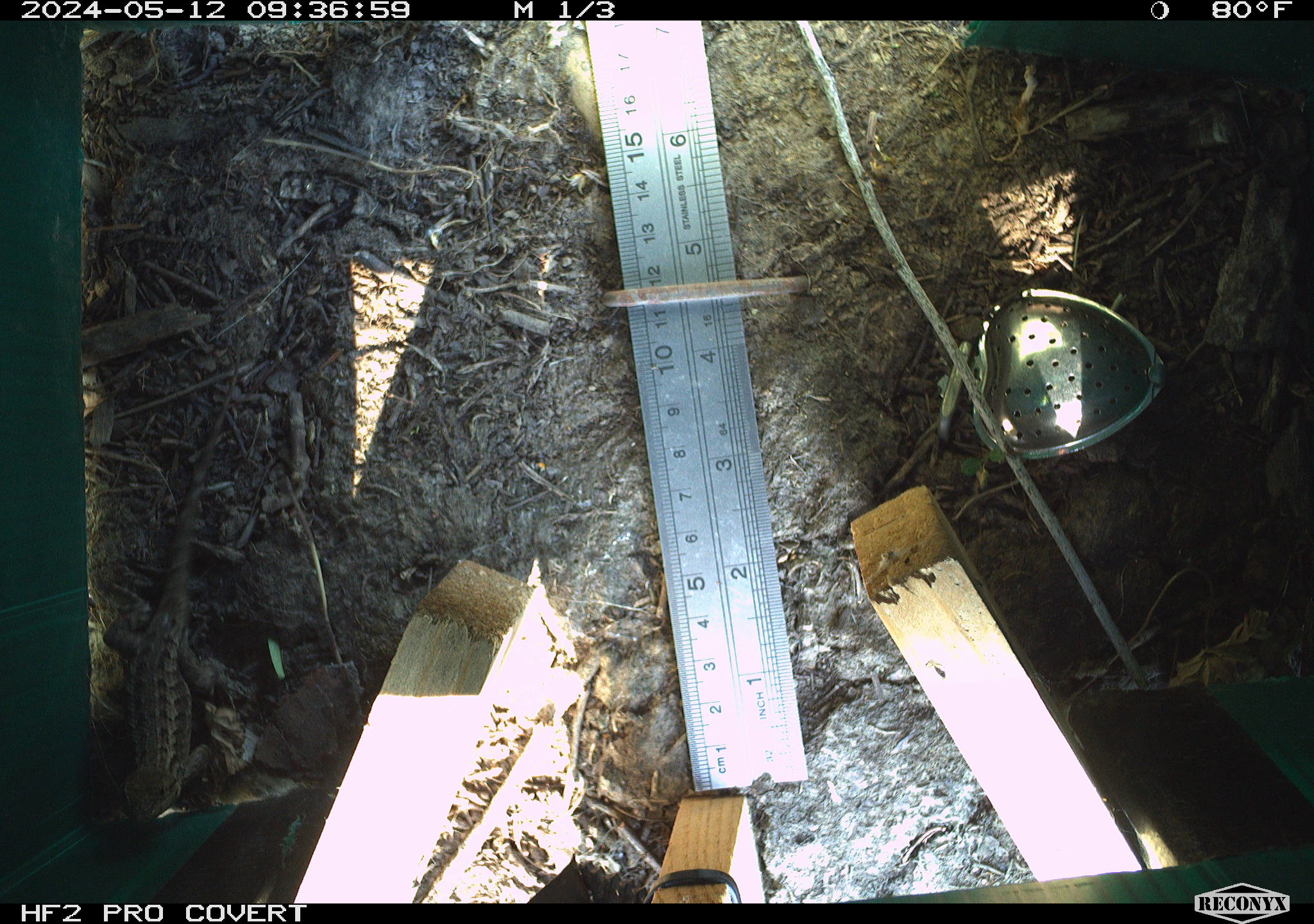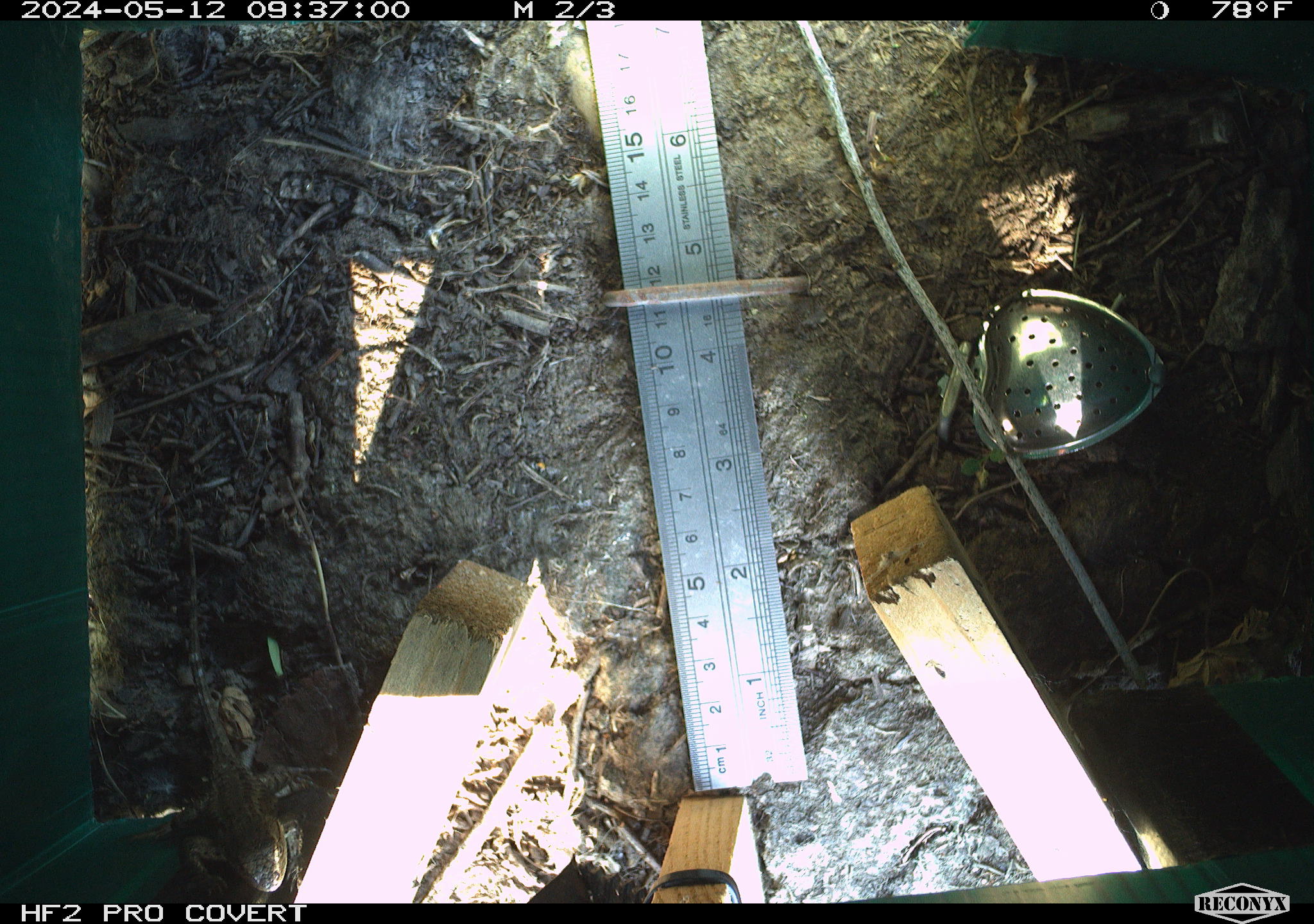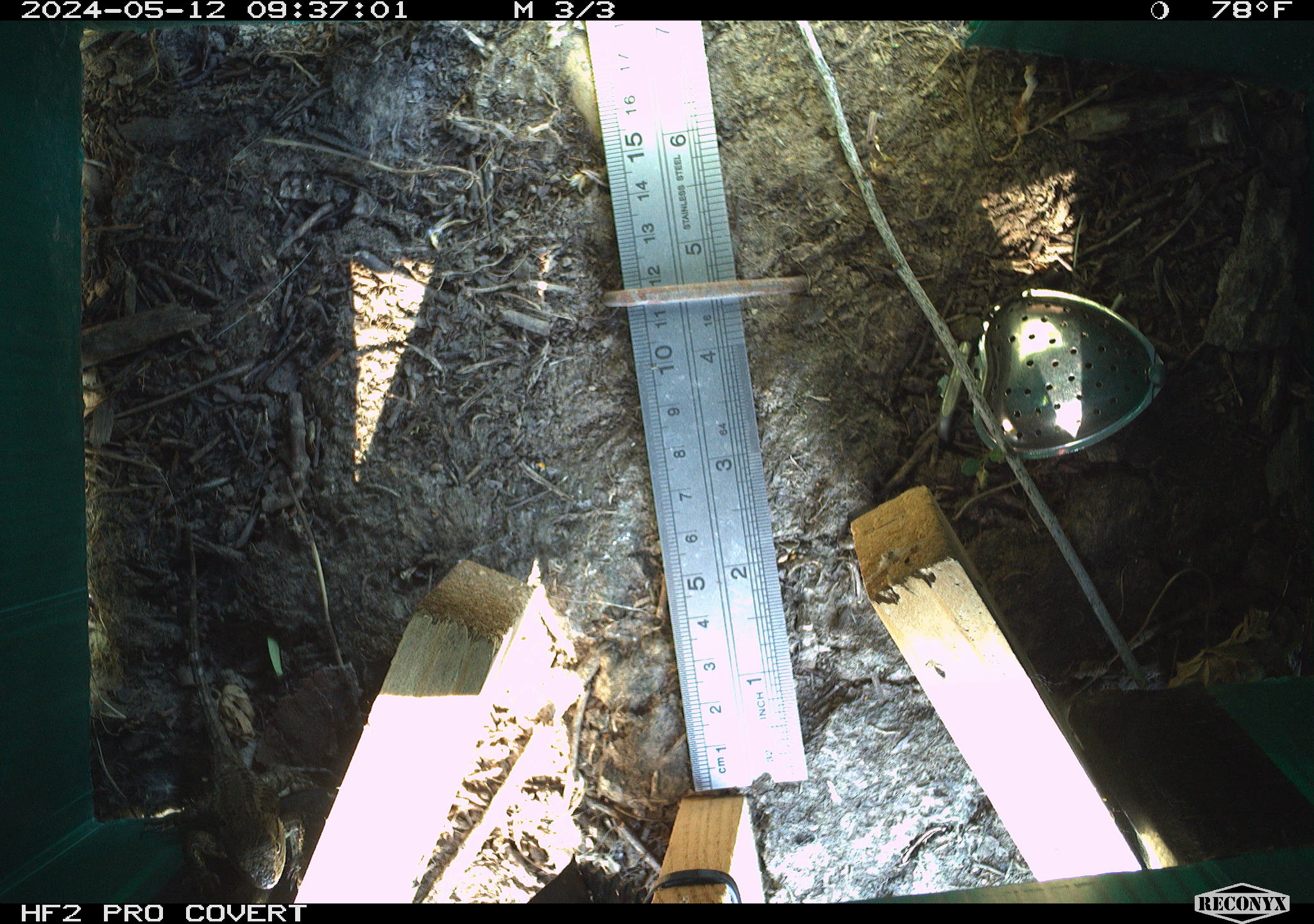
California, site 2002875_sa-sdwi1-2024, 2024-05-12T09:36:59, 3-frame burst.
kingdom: Animalia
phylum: Chordata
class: Reptilia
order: Squamata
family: Phrynosomatidae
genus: Sceloporus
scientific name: Sceloporus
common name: spiny lizards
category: sceloporus species